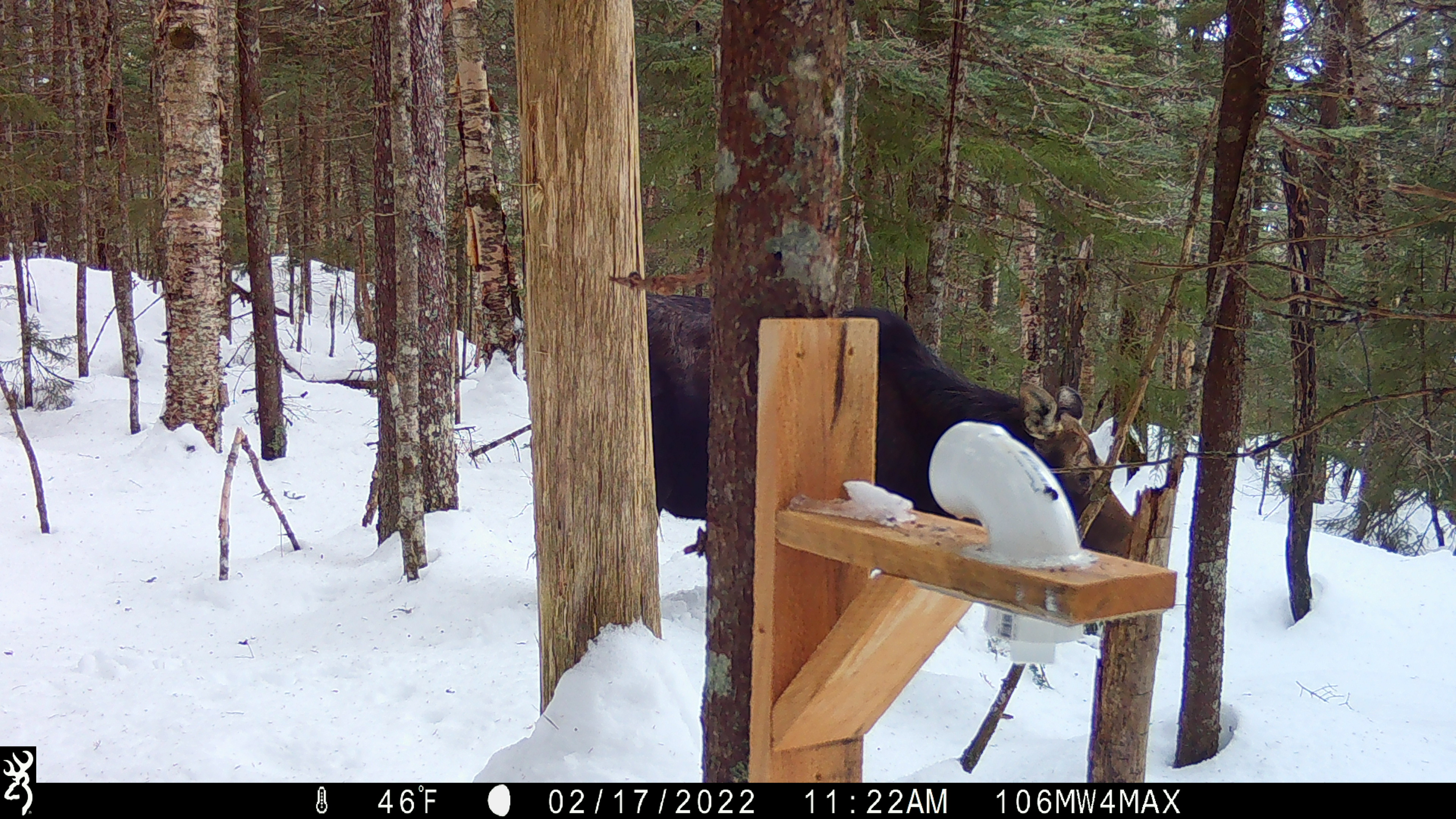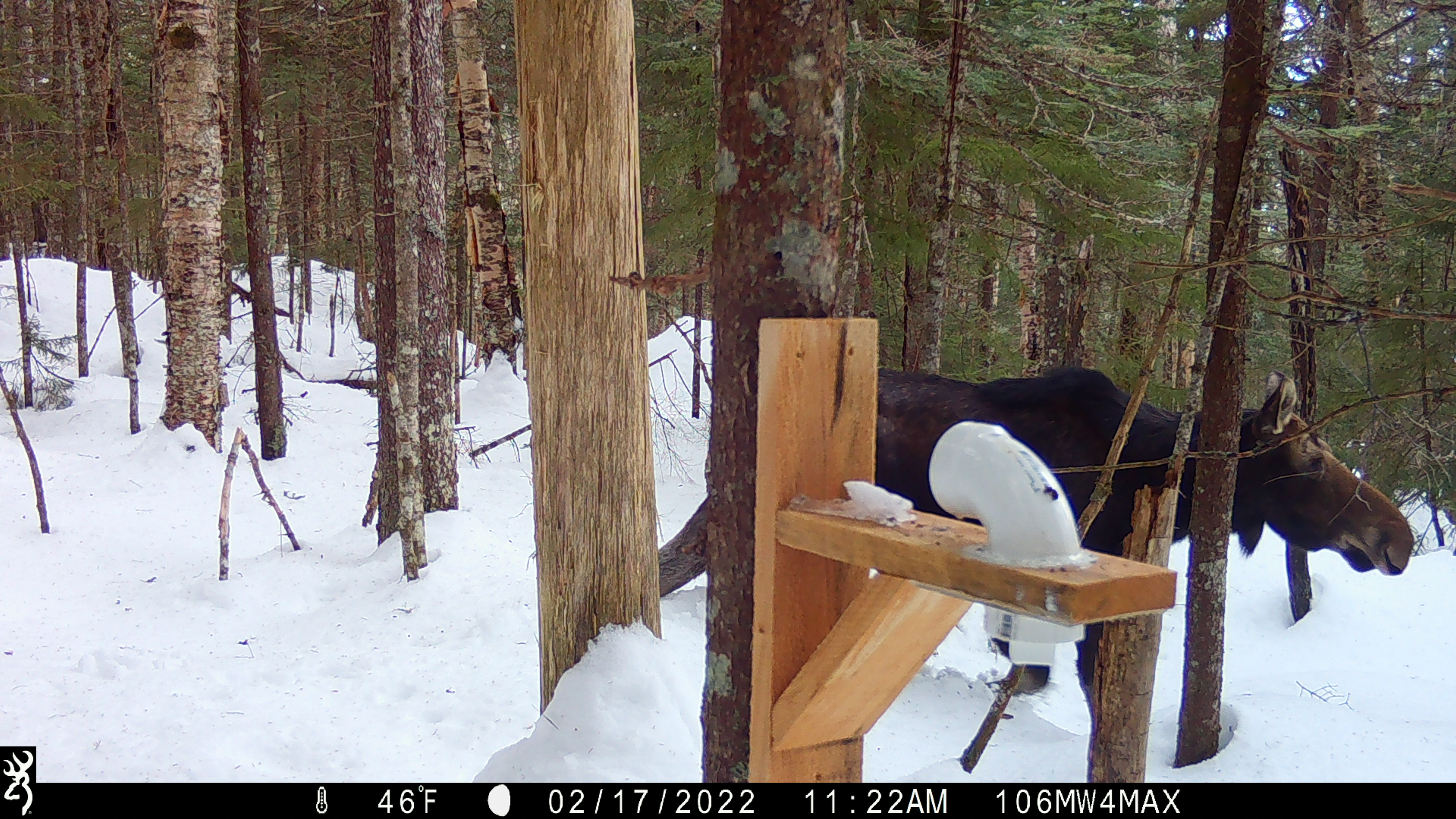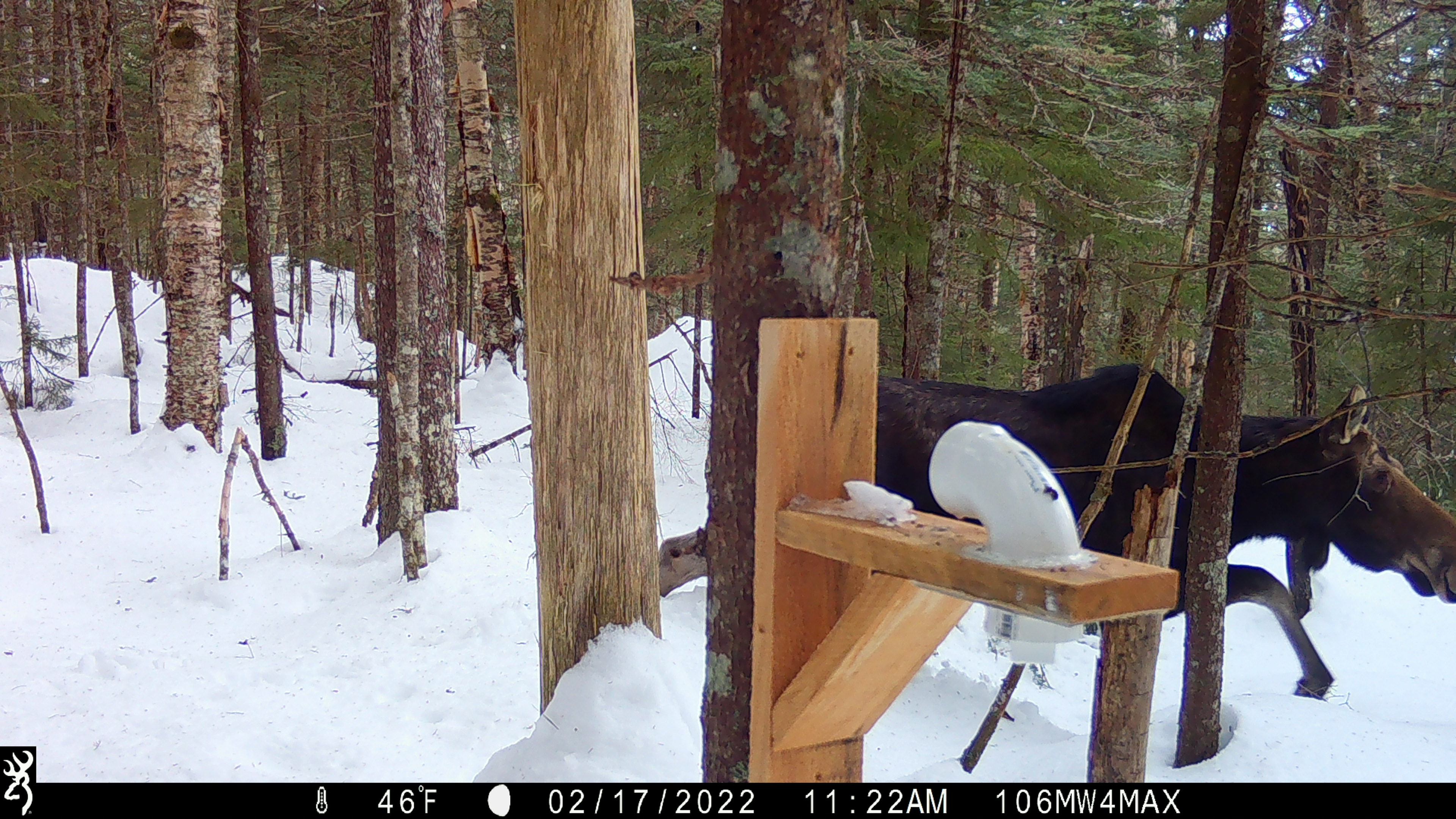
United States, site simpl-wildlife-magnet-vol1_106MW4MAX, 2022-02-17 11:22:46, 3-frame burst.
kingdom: Animalia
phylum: Chordata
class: Mammalia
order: Artiodactyla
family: Cervidae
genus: Alces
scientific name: Alces alces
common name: moose